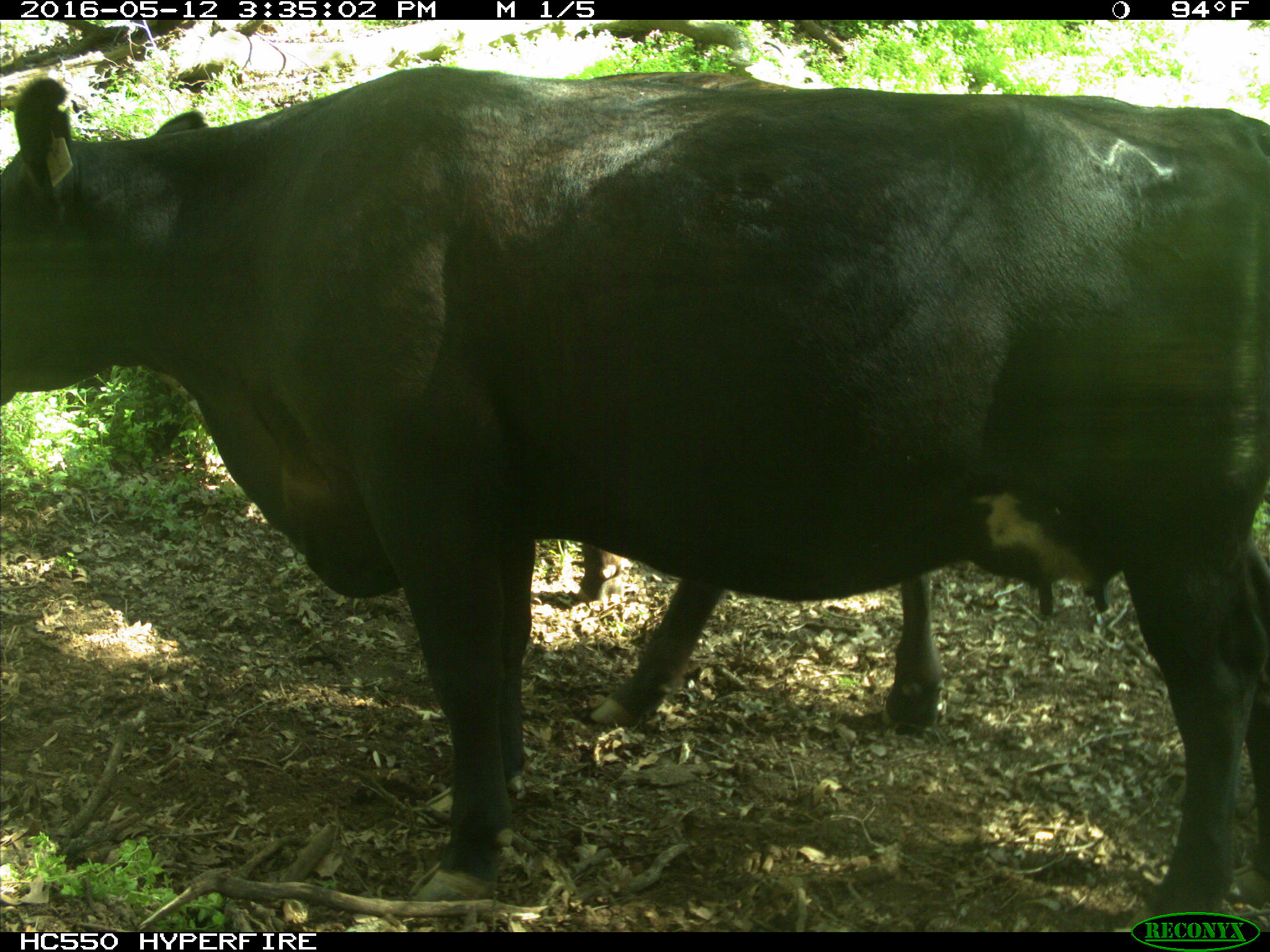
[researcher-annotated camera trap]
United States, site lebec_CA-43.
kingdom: Animalia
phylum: Chordata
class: Mammalia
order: Artiodactyla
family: Bovidae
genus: Bos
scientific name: Bos taurus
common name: domestic cow